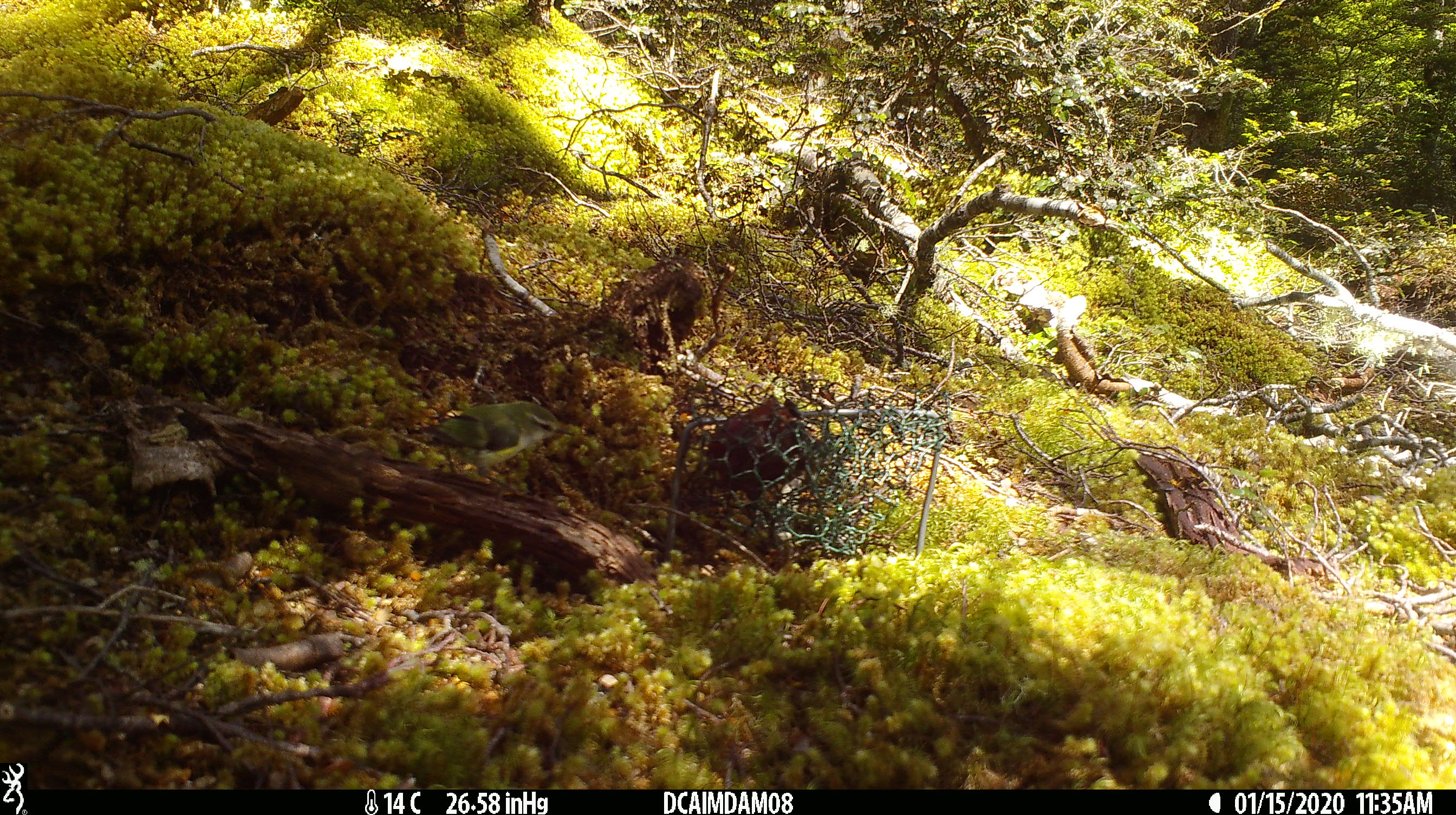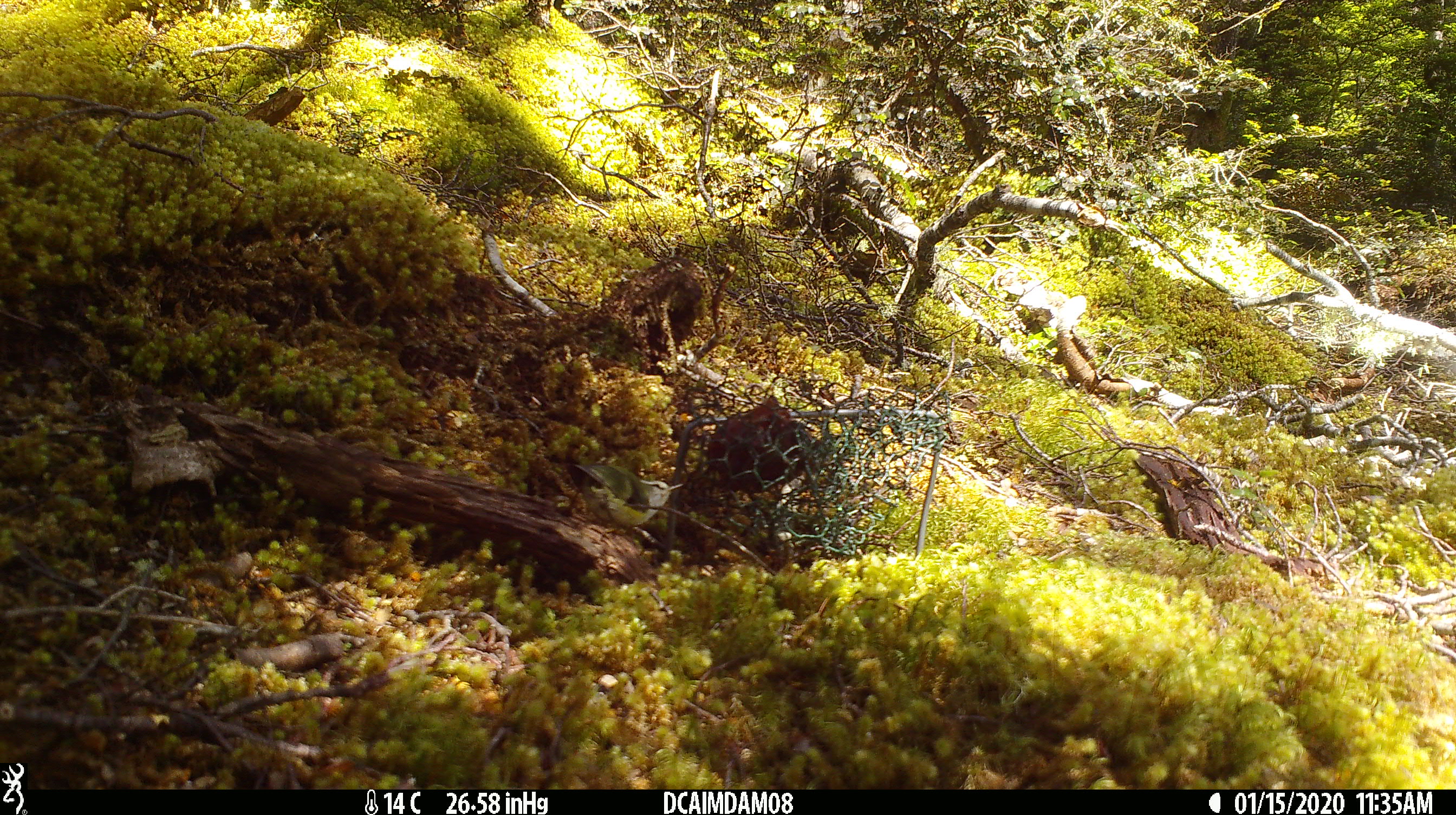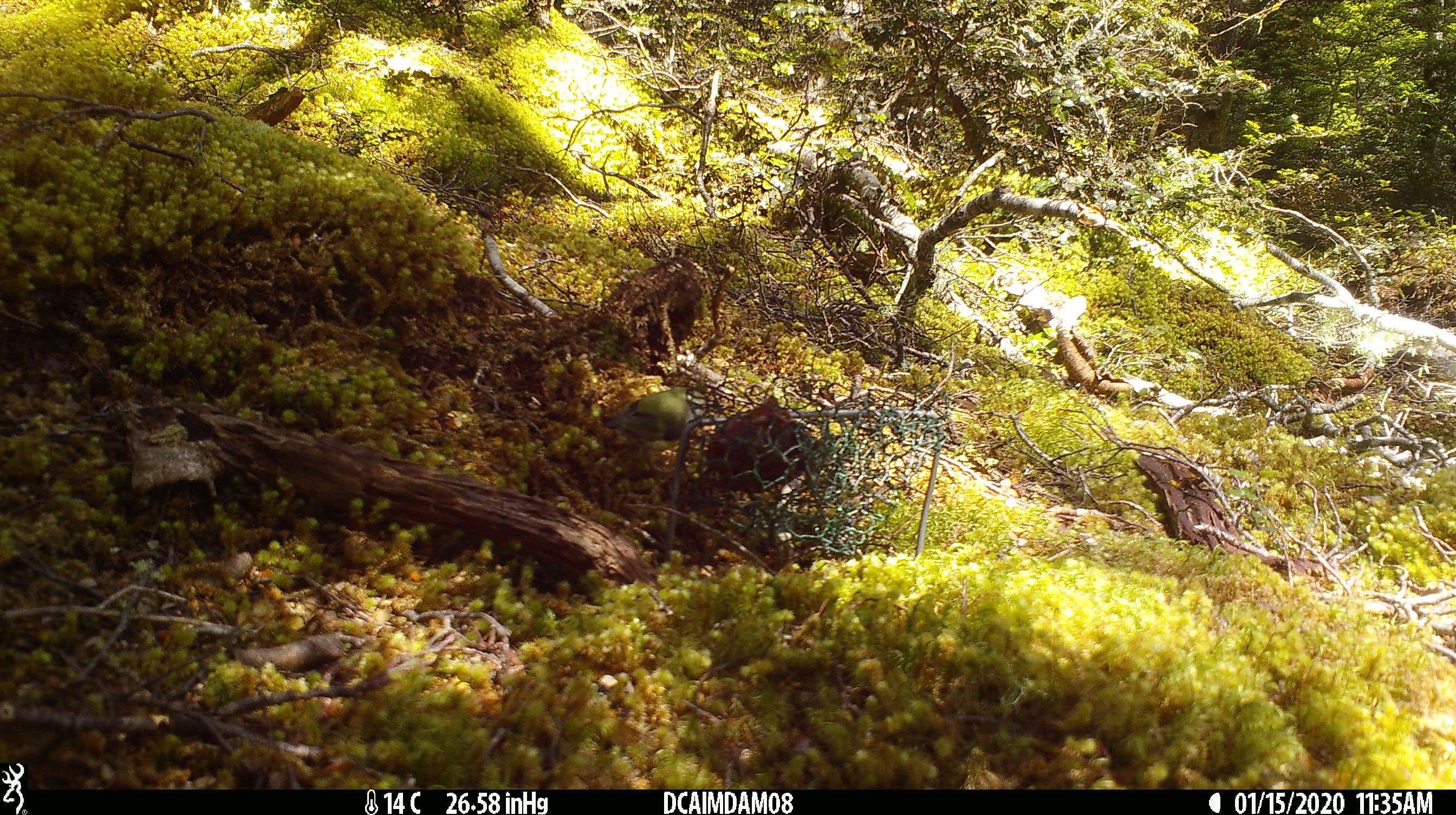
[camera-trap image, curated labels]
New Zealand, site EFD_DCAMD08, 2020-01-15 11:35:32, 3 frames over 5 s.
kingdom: Animalia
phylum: Chordata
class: Aves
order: Passeriformes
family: Acanthisittidae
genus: Acanthisitta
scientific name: Acanthisitta chloris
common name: rifleman